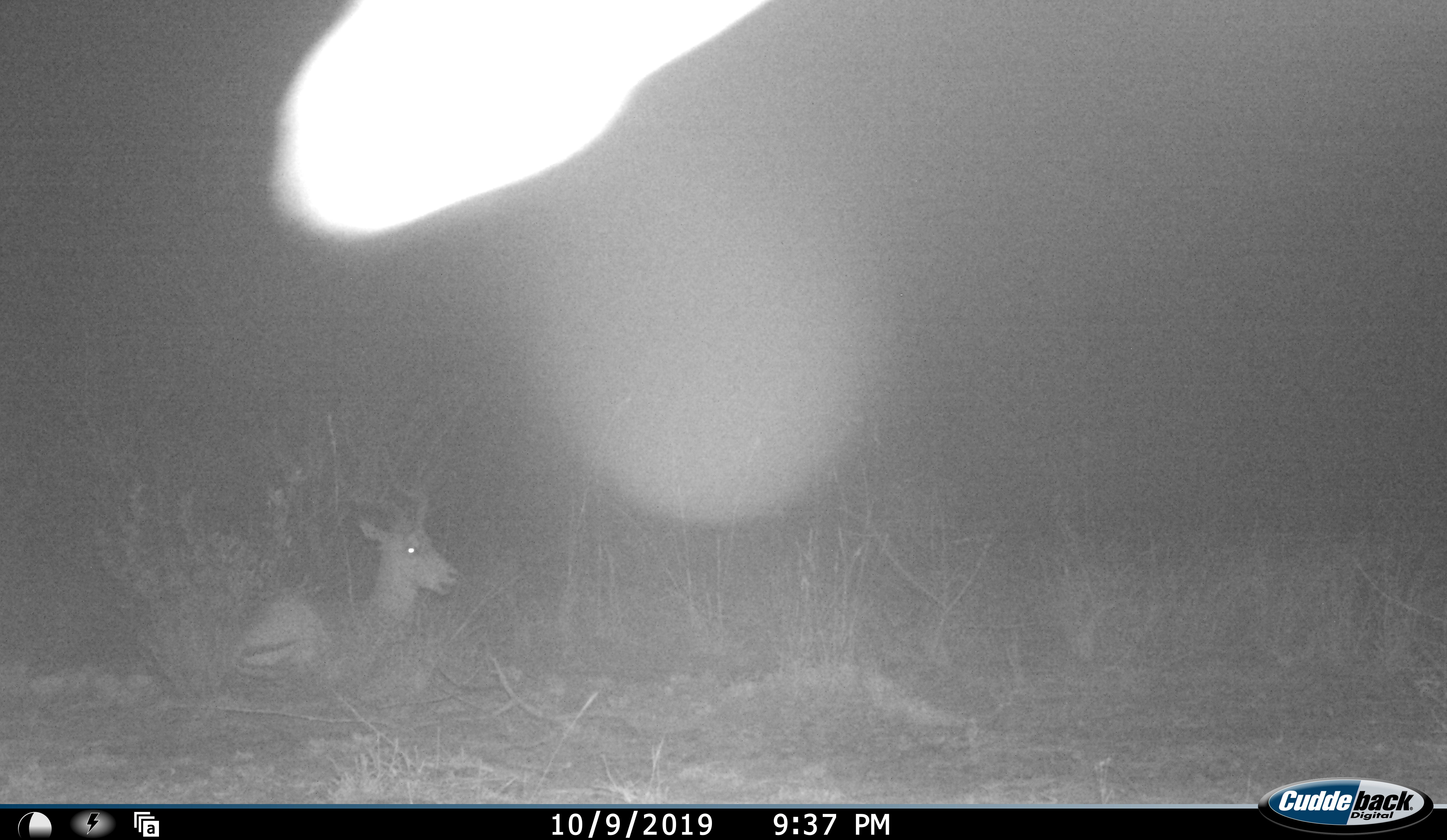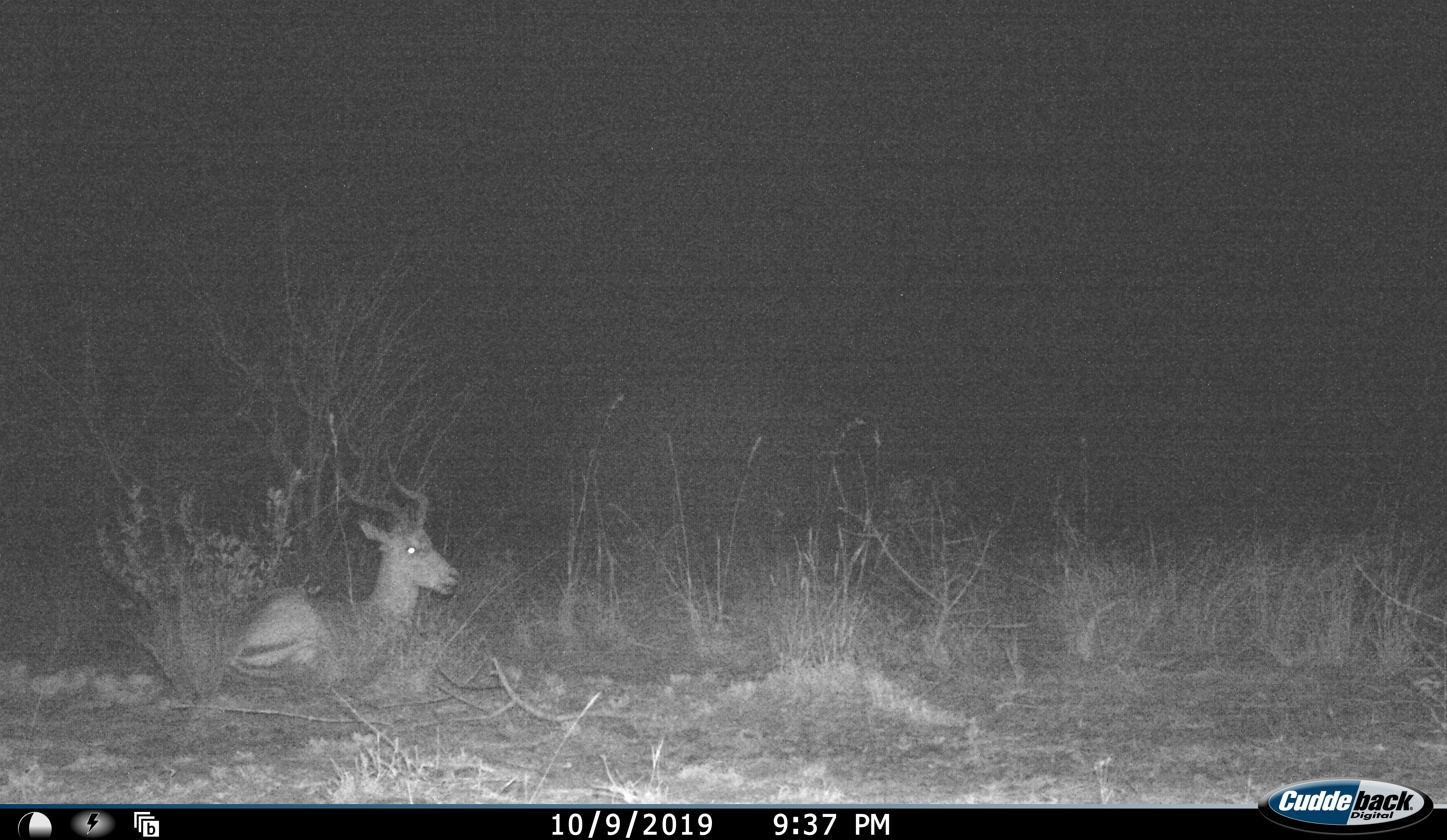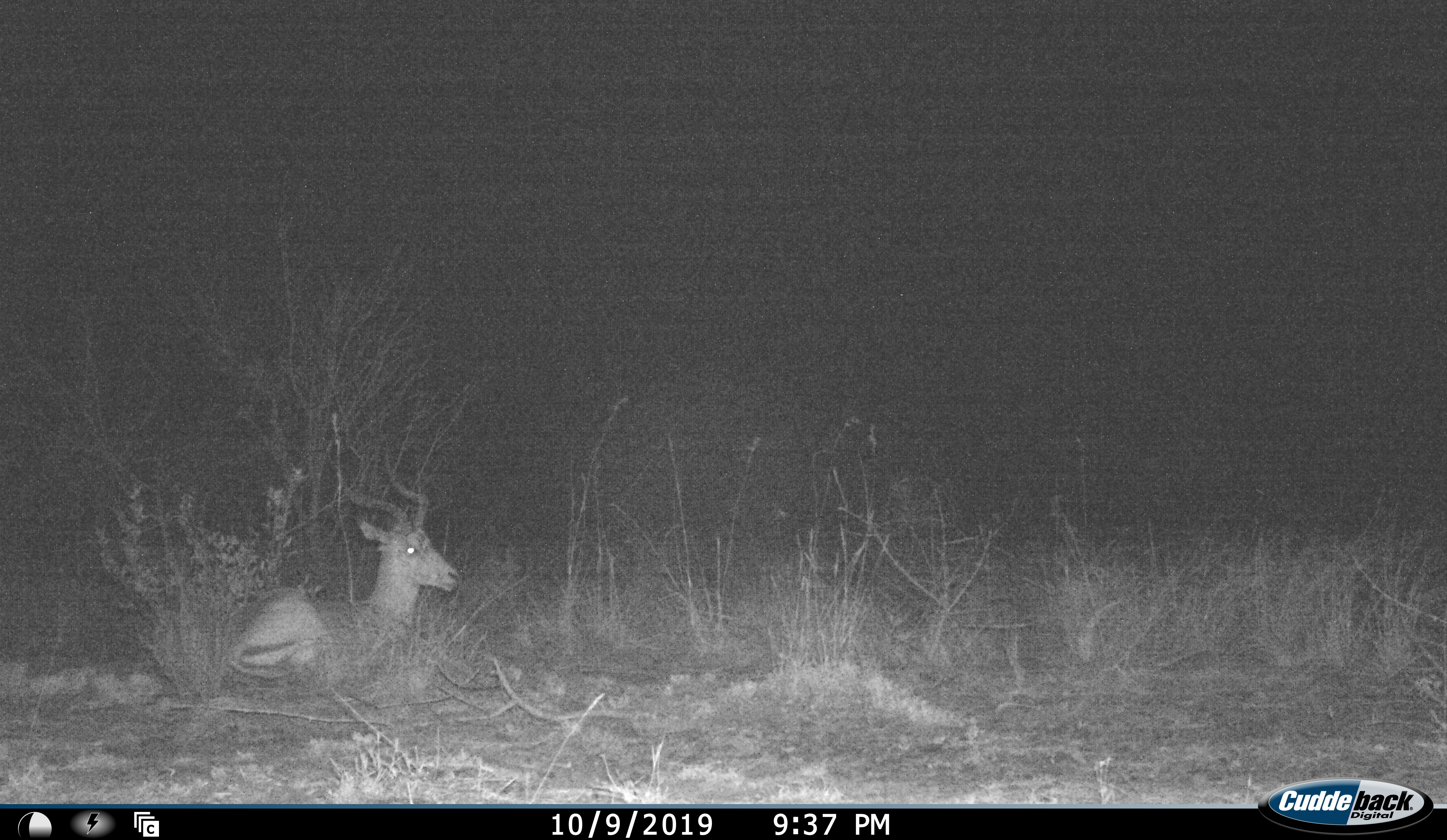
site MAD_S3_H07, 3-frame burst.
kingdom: Animalia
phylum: Chordata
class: Mammalia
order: Artiodactyla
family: Bovidae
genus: Aepyceros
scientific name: Aepyceros melampus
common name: impala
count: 1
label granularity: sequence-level